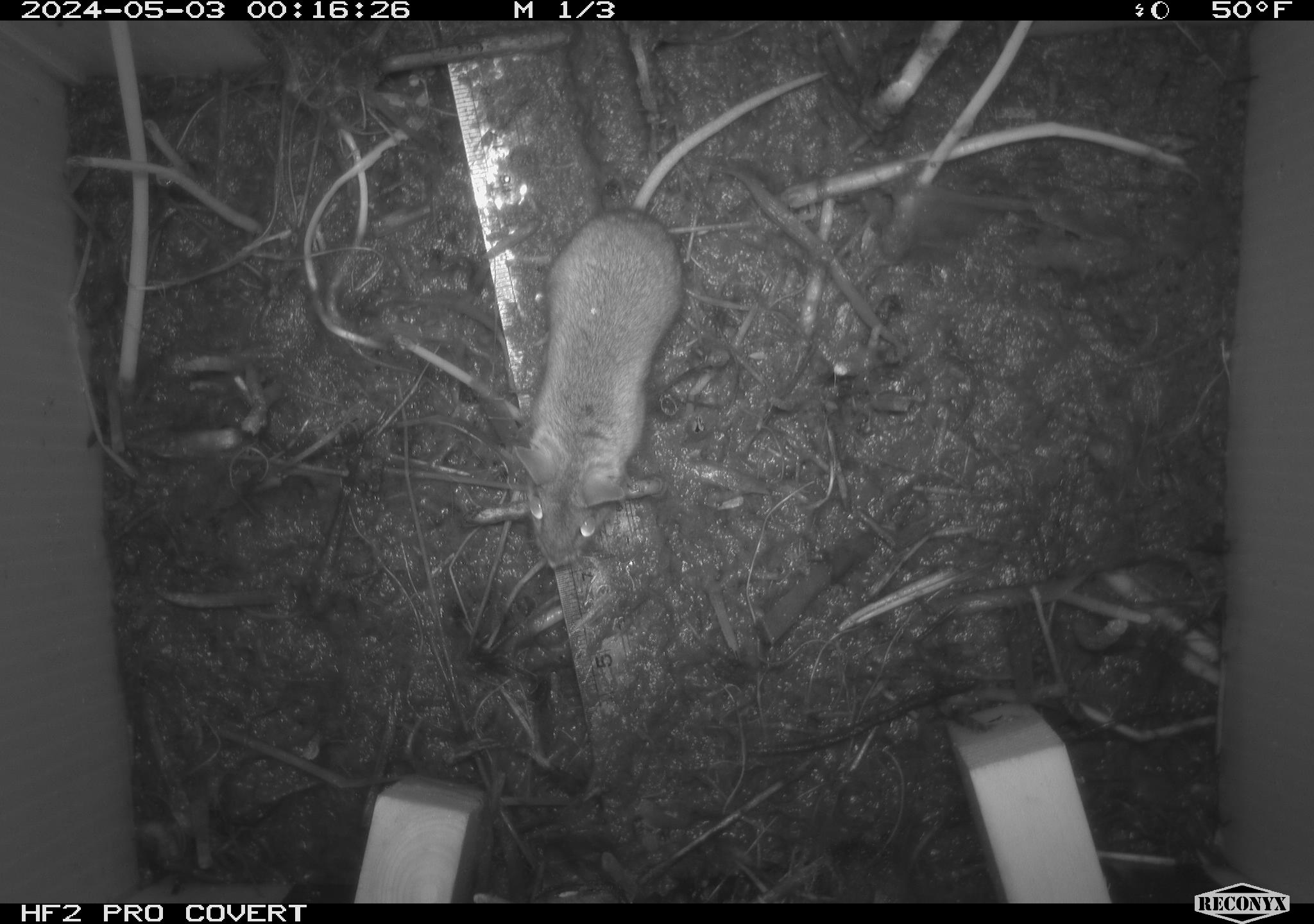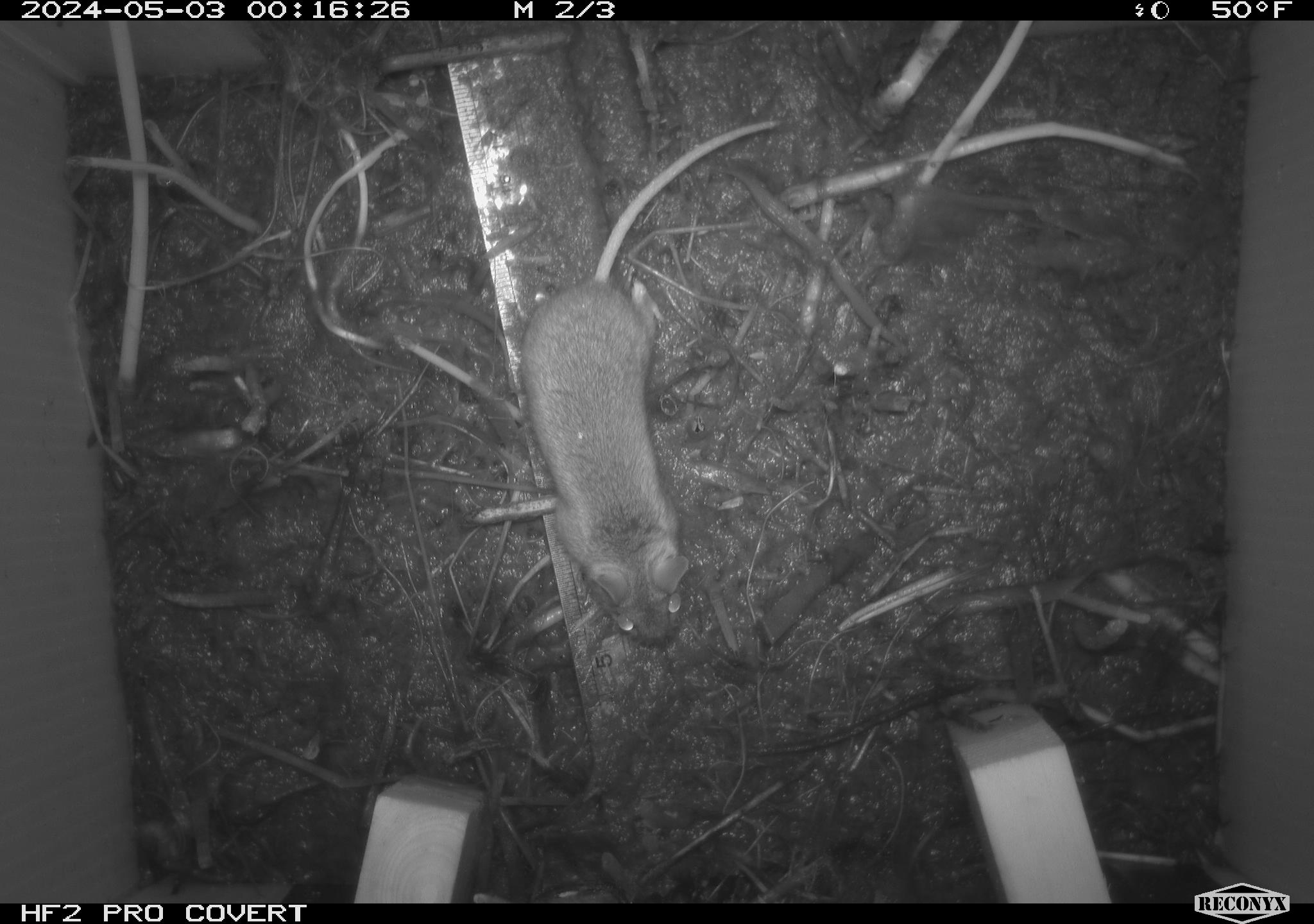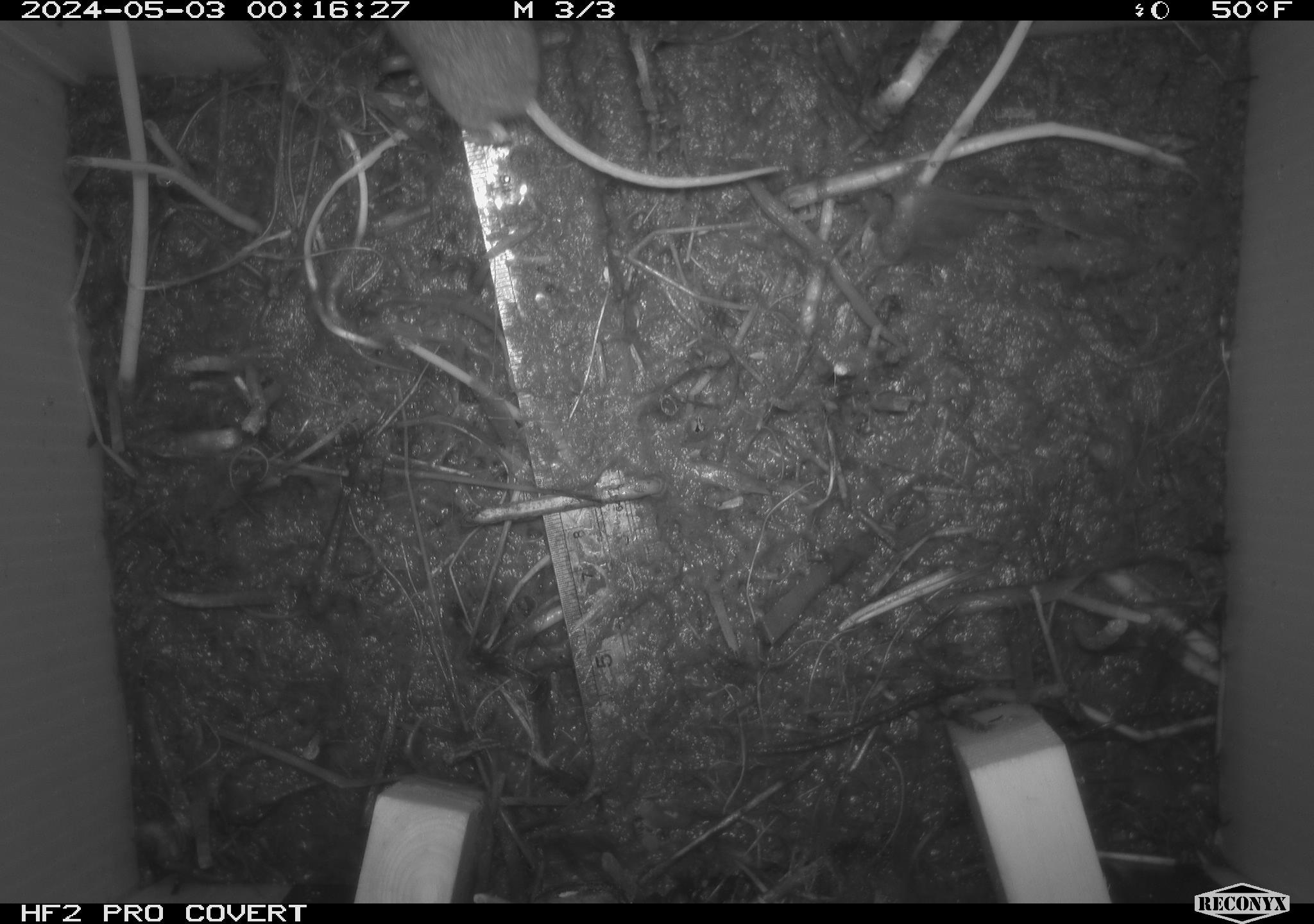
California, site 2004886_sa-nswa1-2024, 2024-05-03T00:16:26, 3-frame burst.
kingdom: Animalia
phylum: Chordata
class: Mammalia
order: Rodentia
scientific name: Rodentia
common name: mouse species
Mouse species (Rodentia).